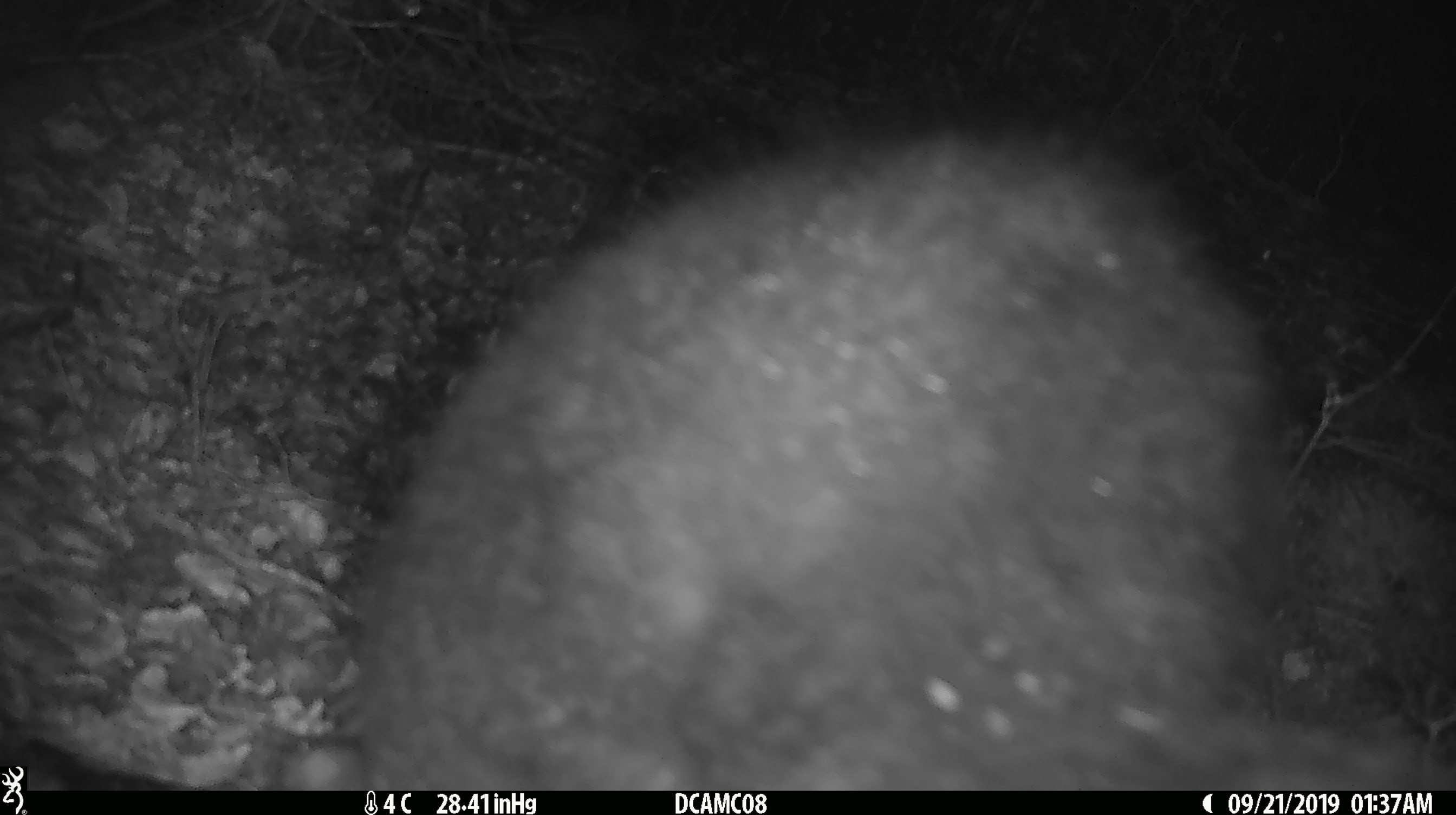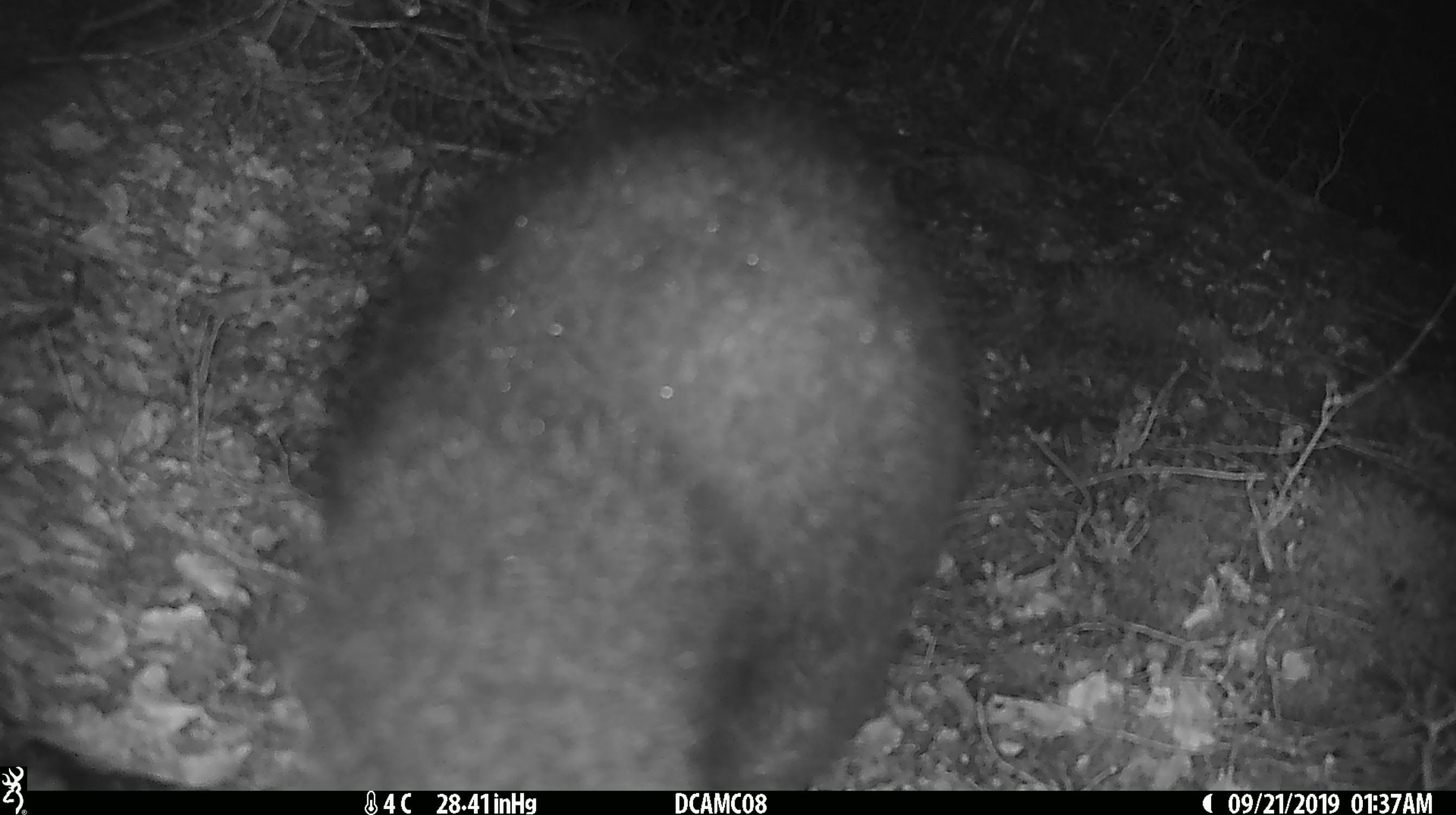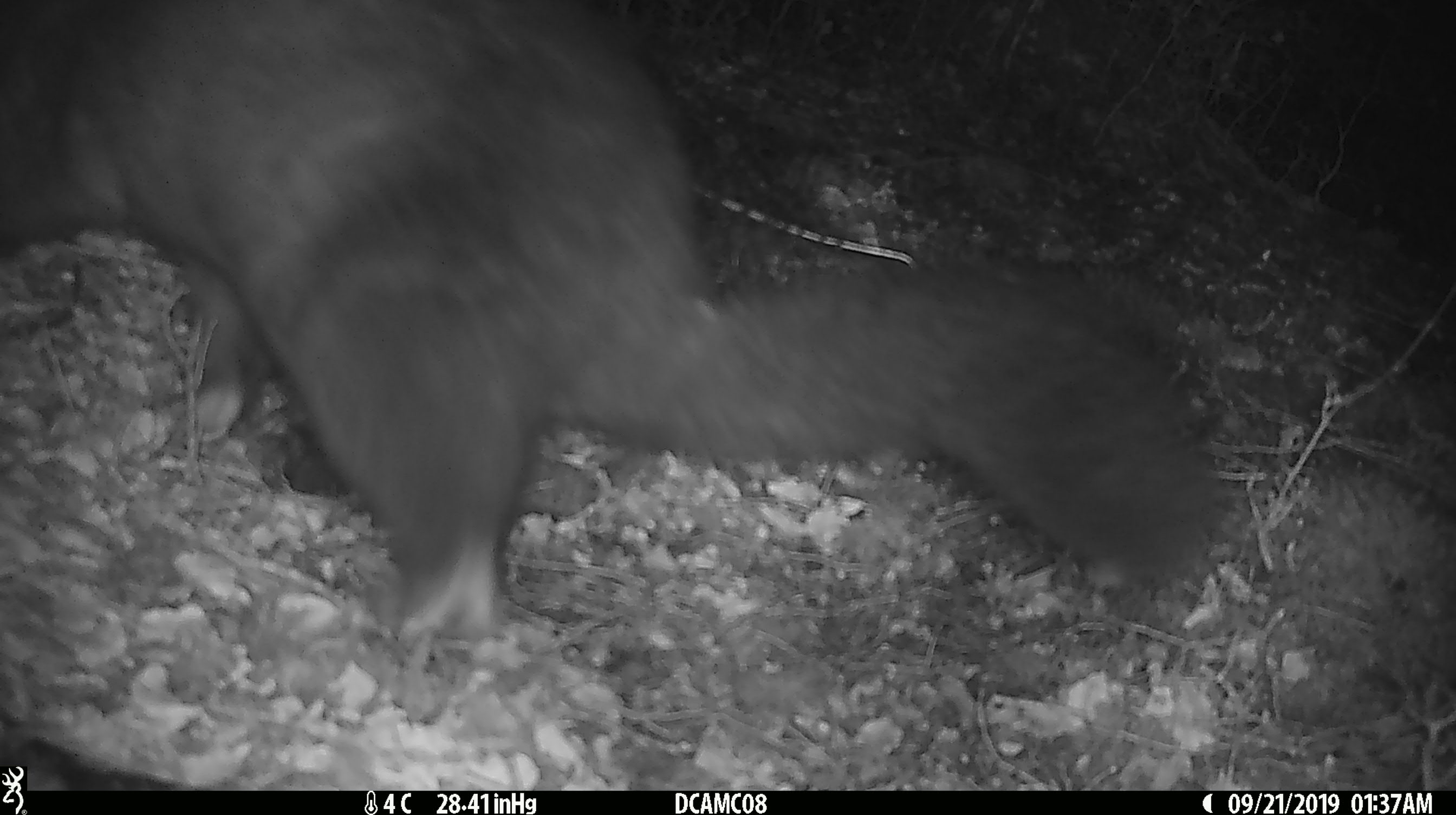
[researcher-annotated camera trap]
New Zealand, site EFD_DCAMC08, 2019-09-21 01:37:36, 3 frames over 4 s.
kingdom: Animalia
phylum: Chordata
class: Mammalia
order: Diprotodontia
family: Phalangeridae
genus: Trichosurus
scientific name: Trichosurus vulpecula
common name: common brushtail possum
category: possum